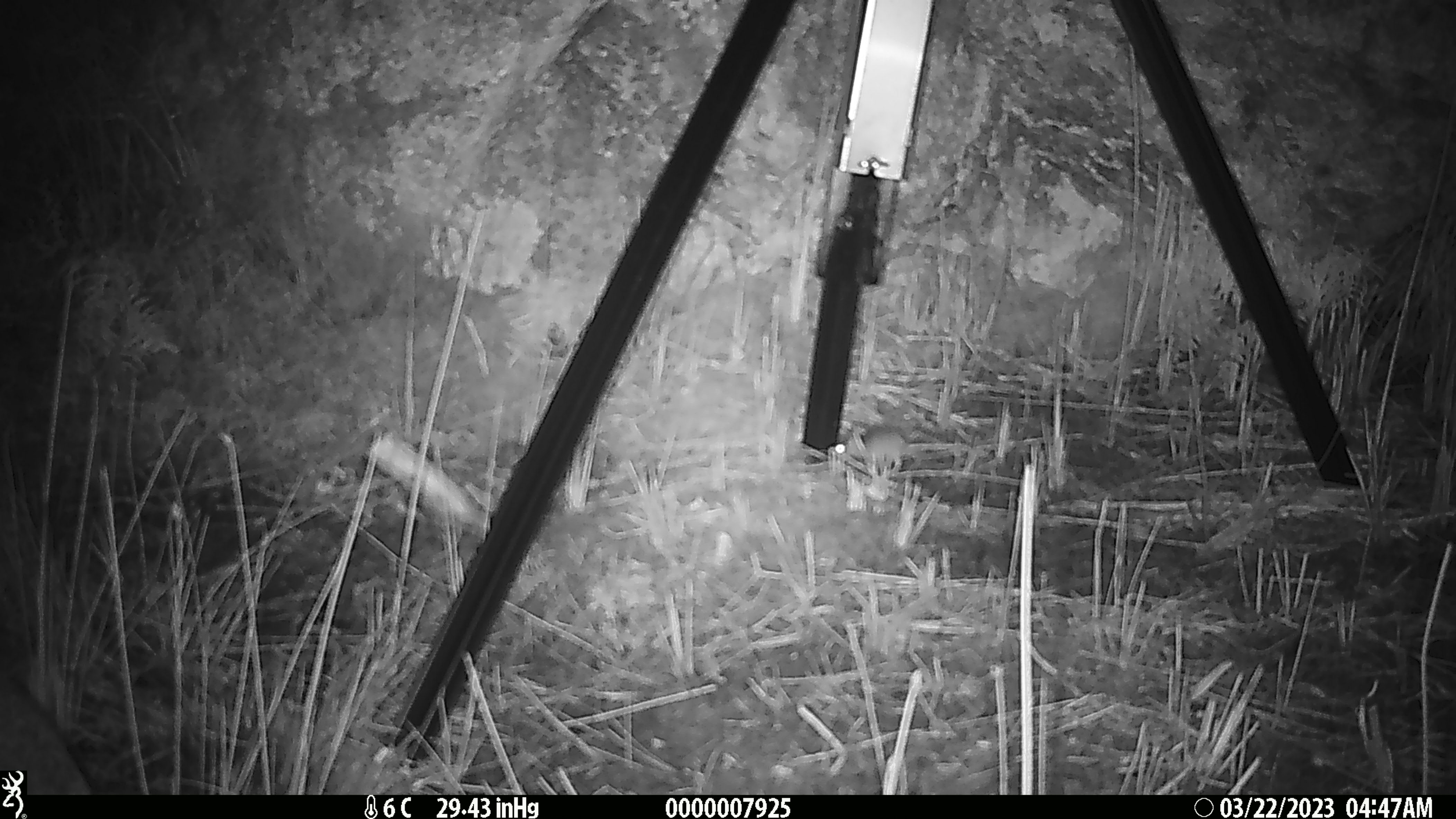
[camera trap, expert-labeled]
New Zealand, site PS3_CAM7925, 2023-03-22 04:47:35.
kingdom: Animalia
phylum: Chordata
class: Mammalia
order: Rodentia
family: Muridae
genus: Mus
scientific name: Mus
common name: mouse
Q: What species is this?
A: Mouse (Mus).